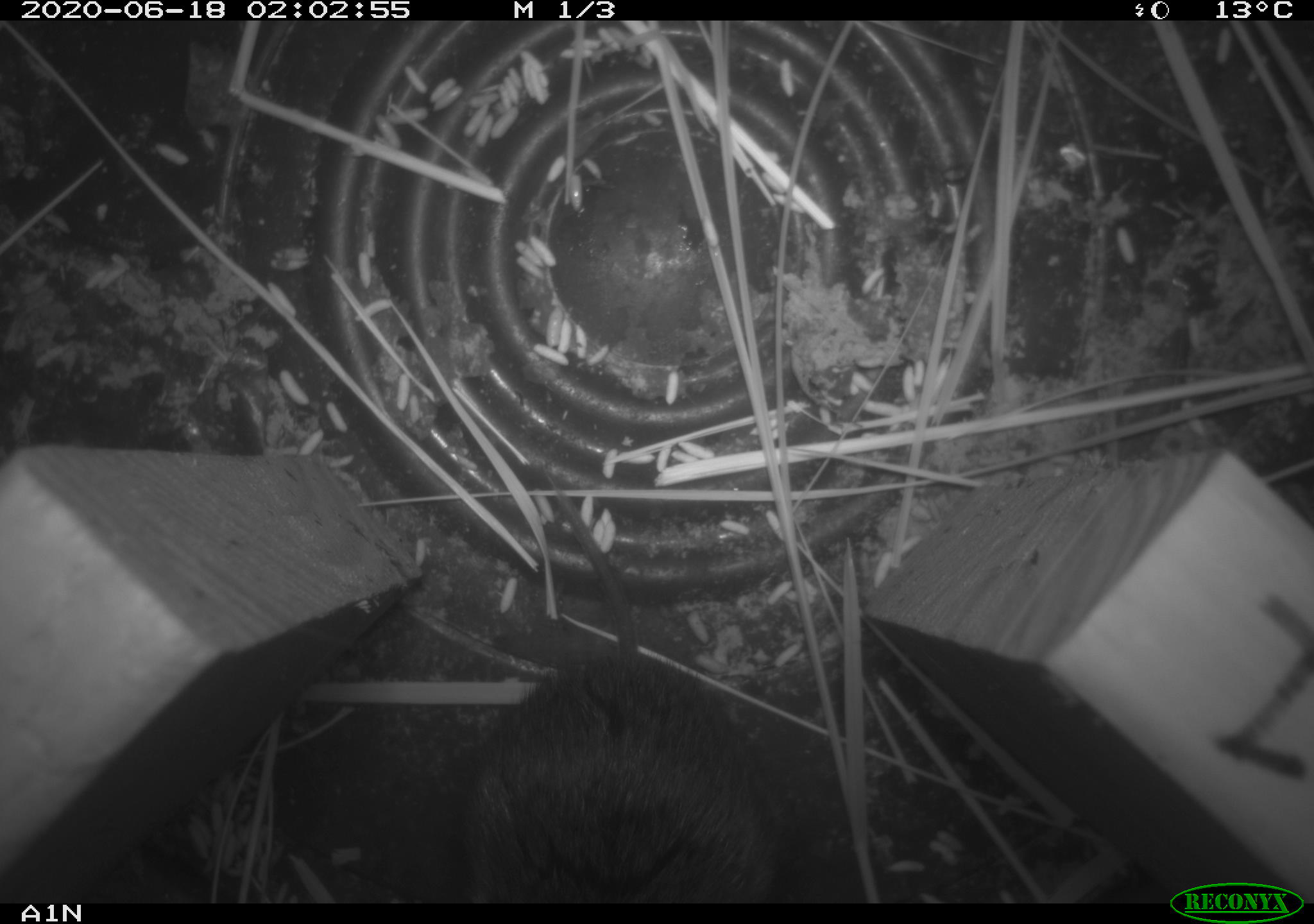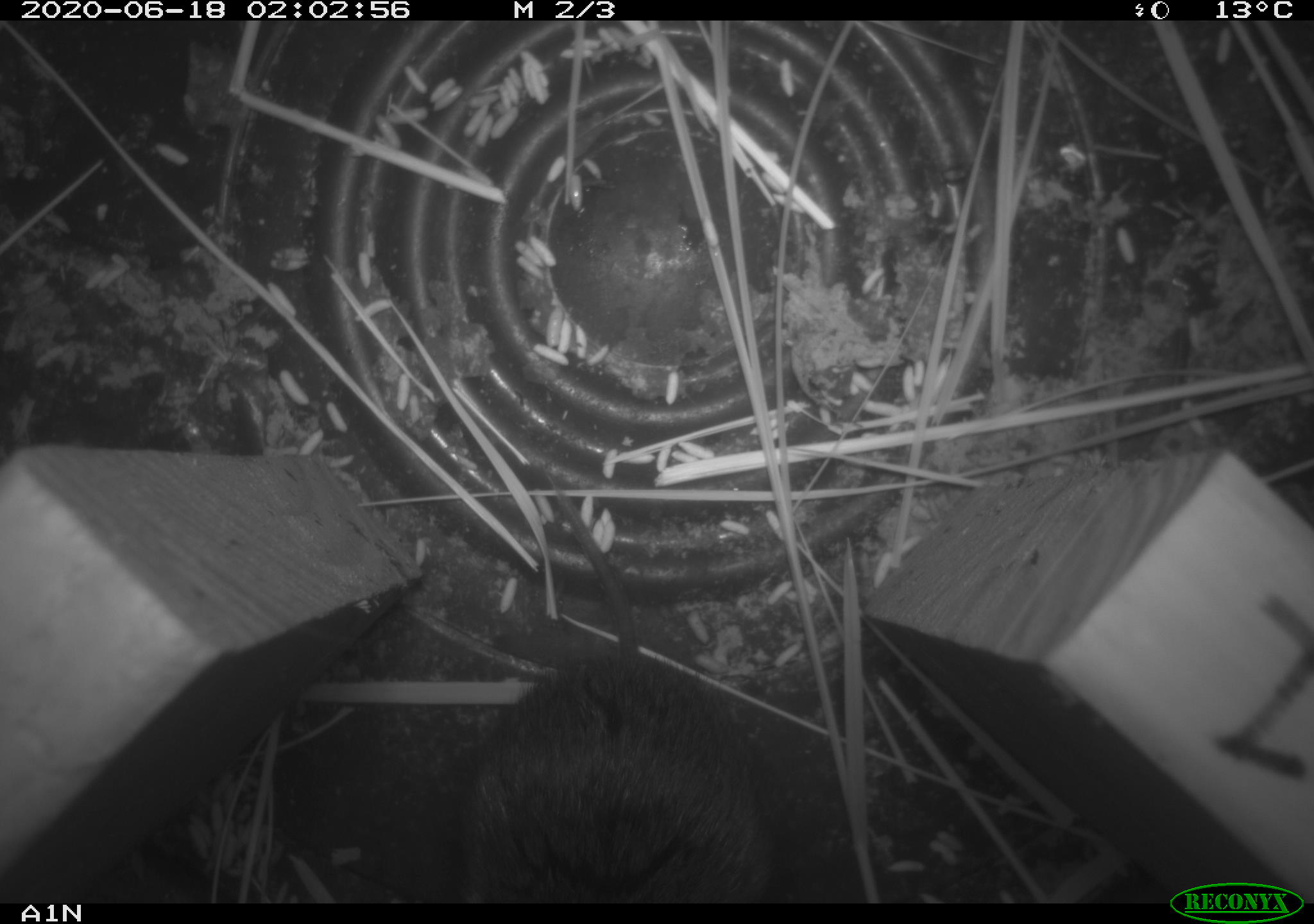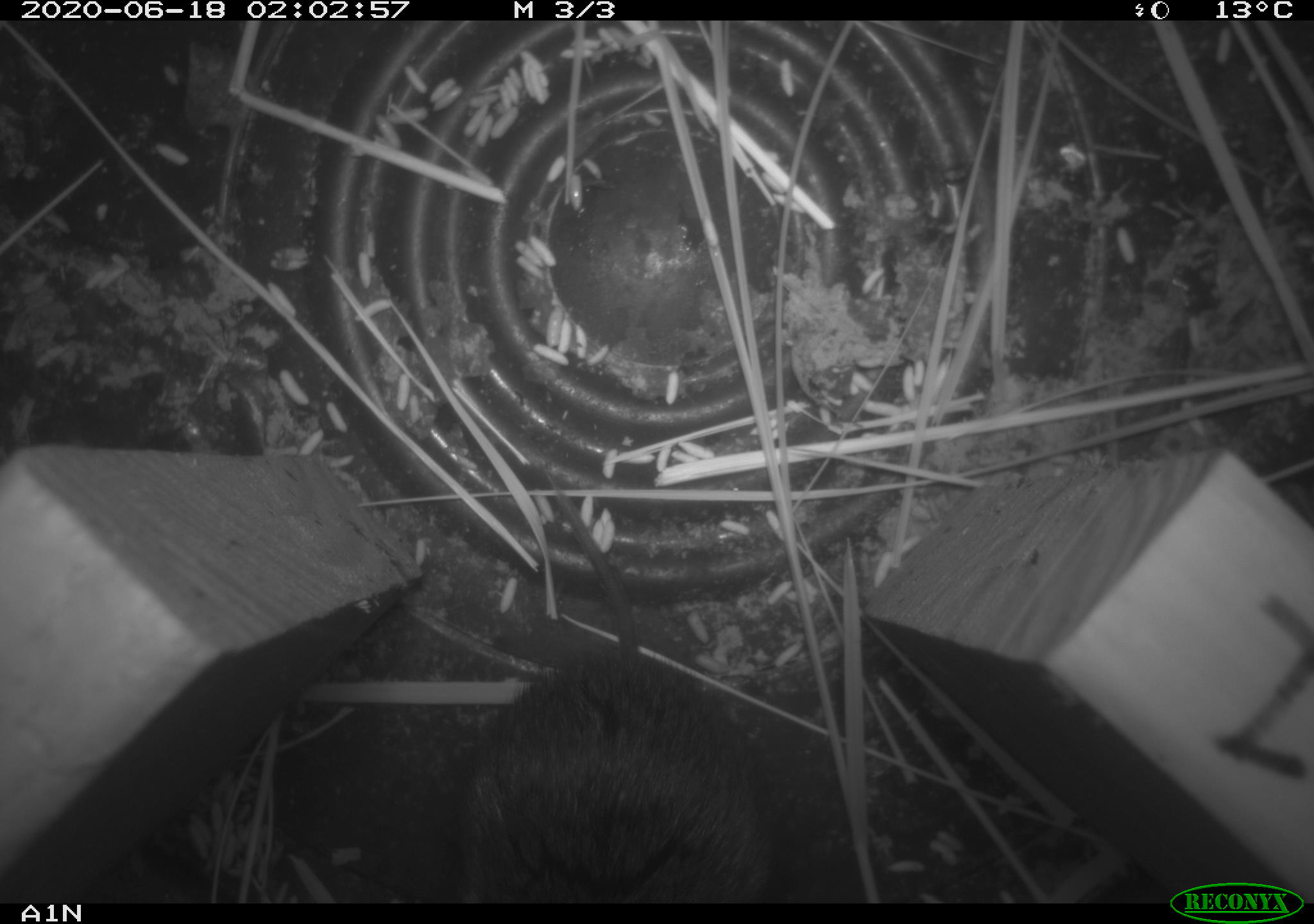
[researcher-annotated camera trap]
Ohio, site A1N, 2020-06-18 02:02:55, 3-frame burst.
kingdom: Animalia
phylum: Chordata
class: Mammalia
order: Rodentia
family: Cricetidae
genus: Microtus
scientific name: Microtus pennsylvanicus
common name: meadow vole